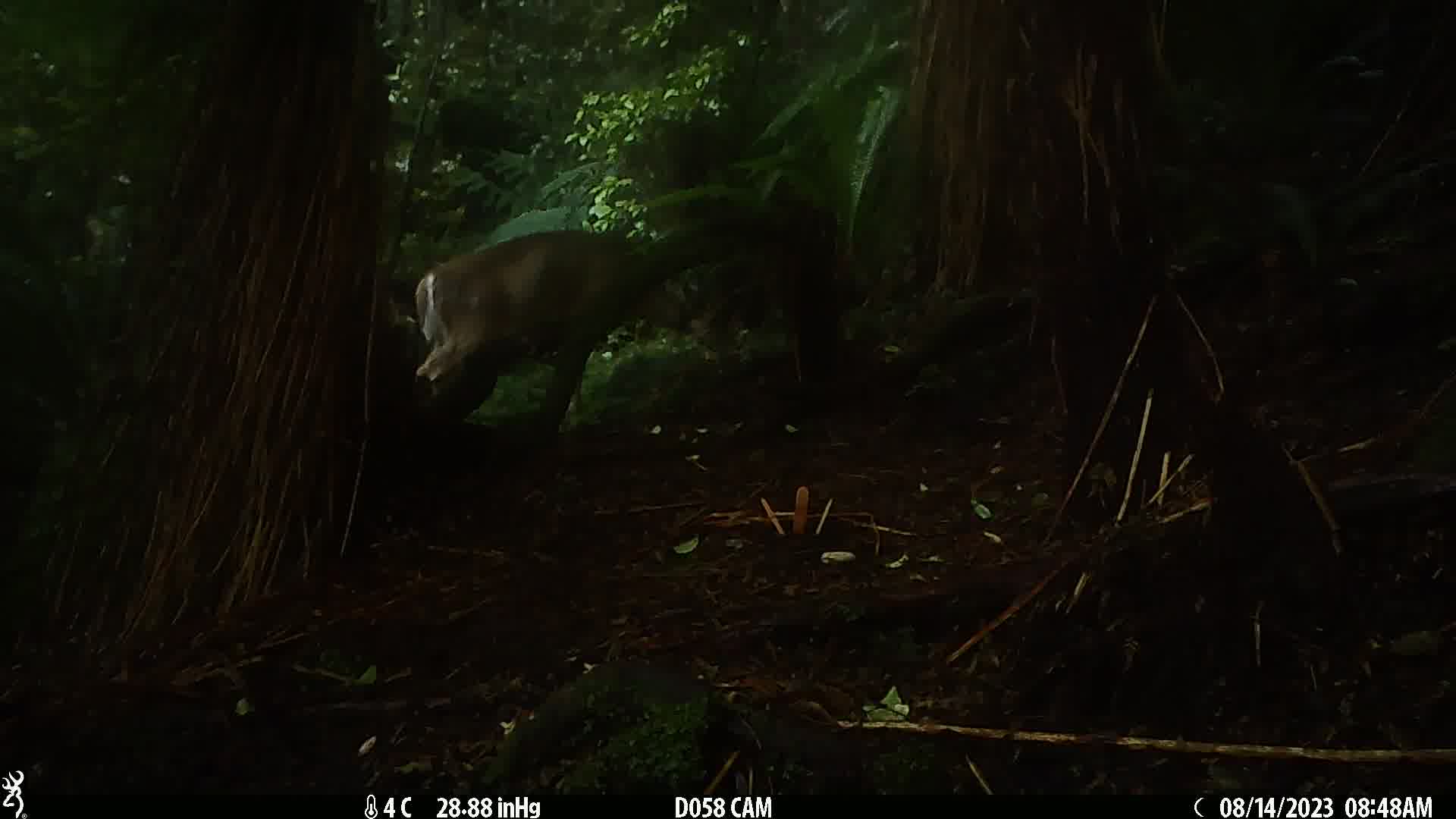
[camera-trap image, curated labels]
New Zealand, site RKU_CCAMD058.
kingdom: Animalia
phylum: Chordata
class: Mammalia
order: Artiodactyla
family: Cervidae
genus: Odocoileus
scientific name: Odocoileus virginianus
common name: white-tailed deer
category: white tailed deer